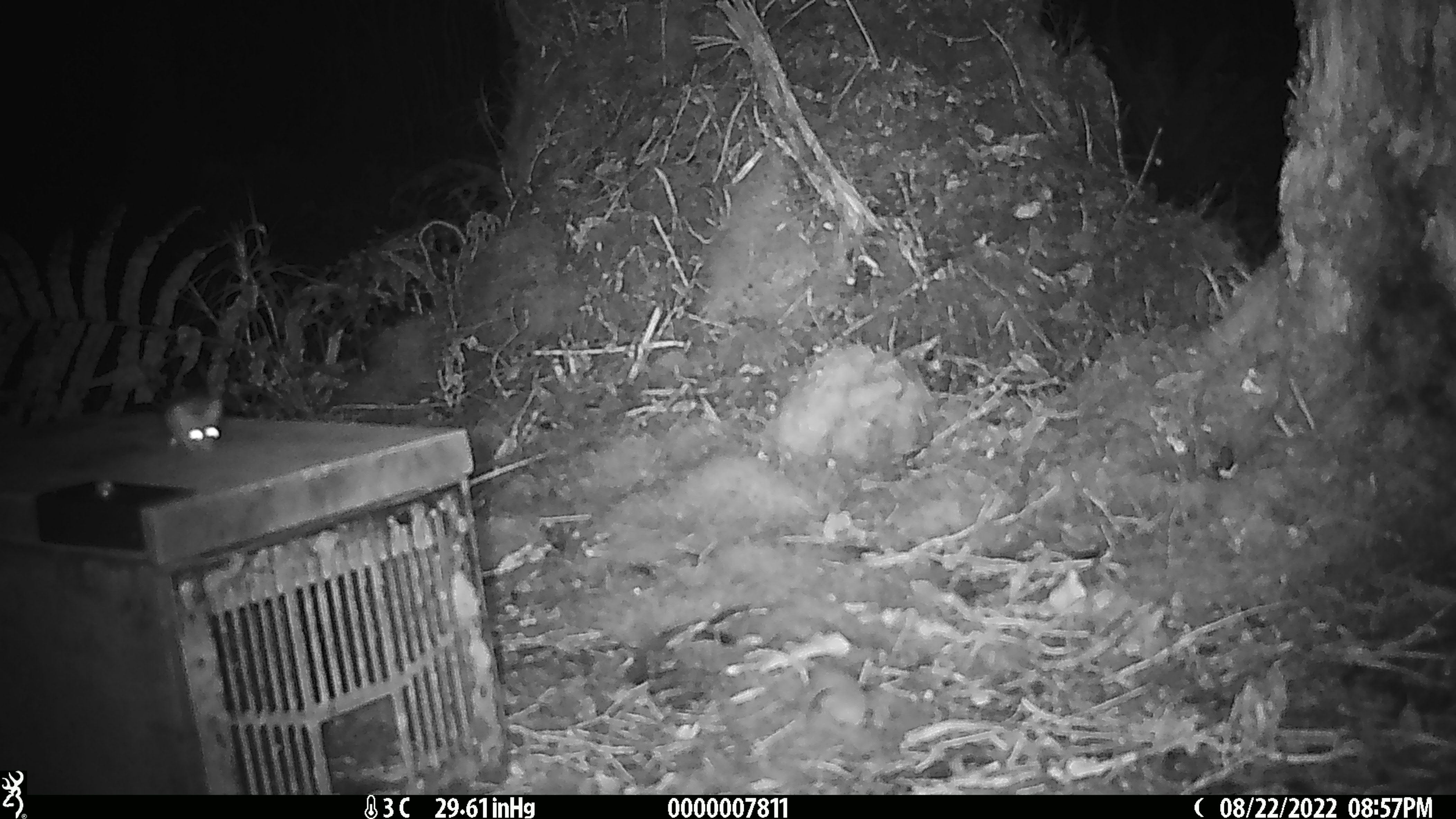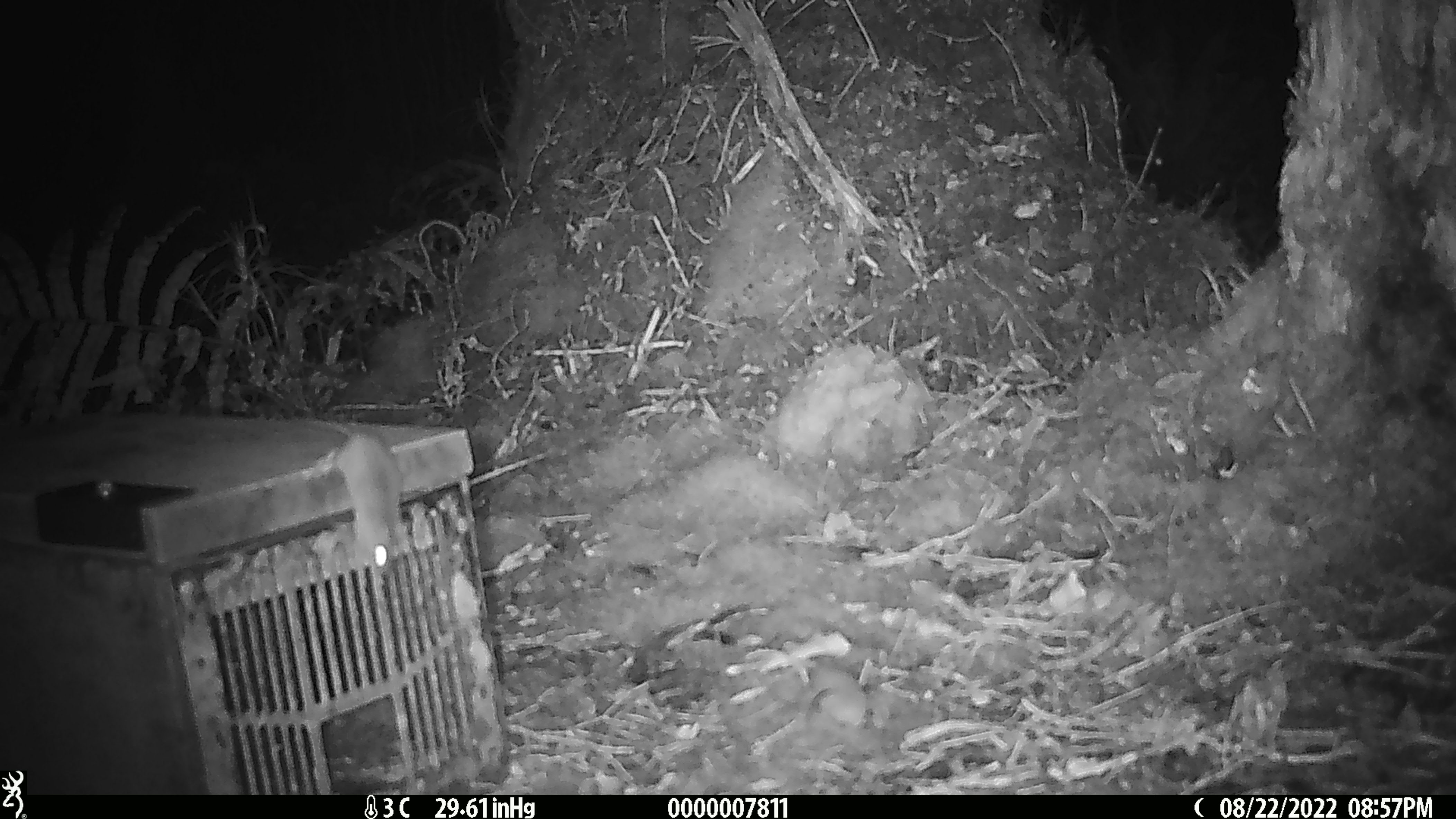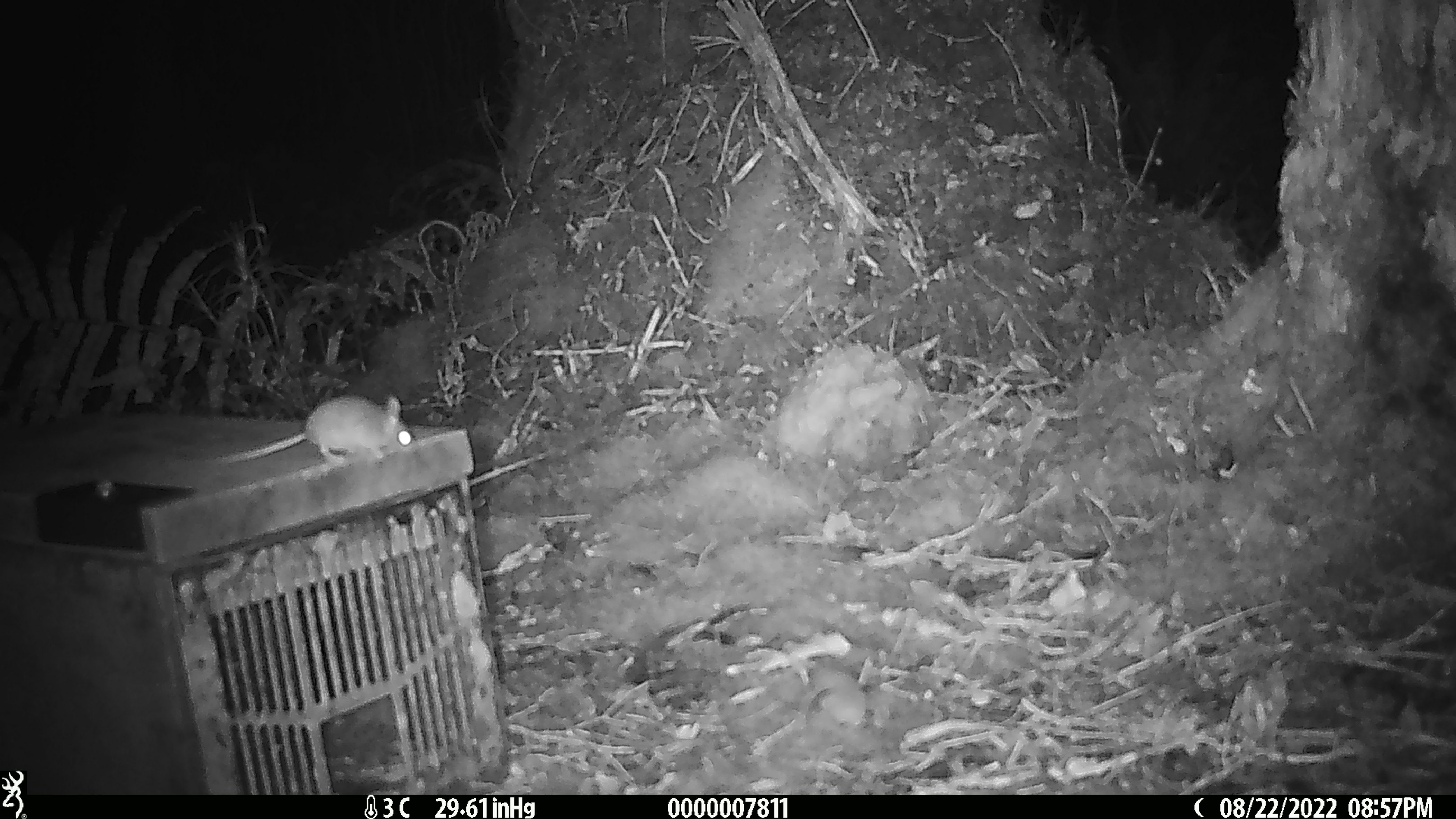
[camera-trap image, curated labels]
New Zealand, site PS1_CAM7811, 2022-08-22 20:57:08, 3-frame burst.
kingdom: Animalia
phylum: Chordata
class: Mammalia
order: Rodentia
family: Muridae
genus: Mus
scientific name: Mus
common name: mouse